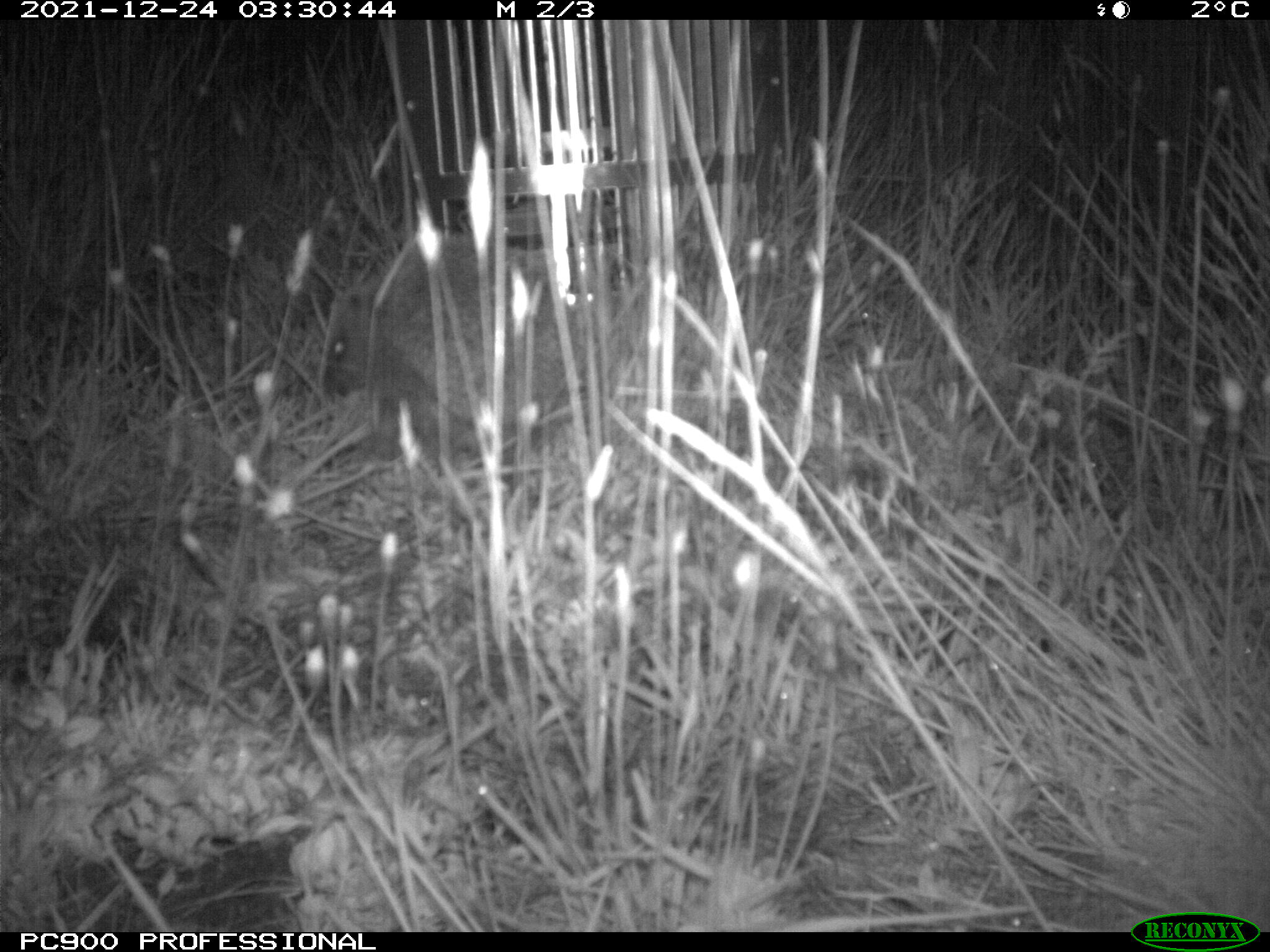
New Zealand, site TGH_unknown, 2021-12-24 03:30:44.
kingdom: Animalia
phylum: Chordata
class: Mammalia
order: Eulipotyphla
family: Erinaceidae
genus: Erinaceus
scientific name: Erinaceus europaeus europaeus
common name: european hedgehog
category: hedgehog